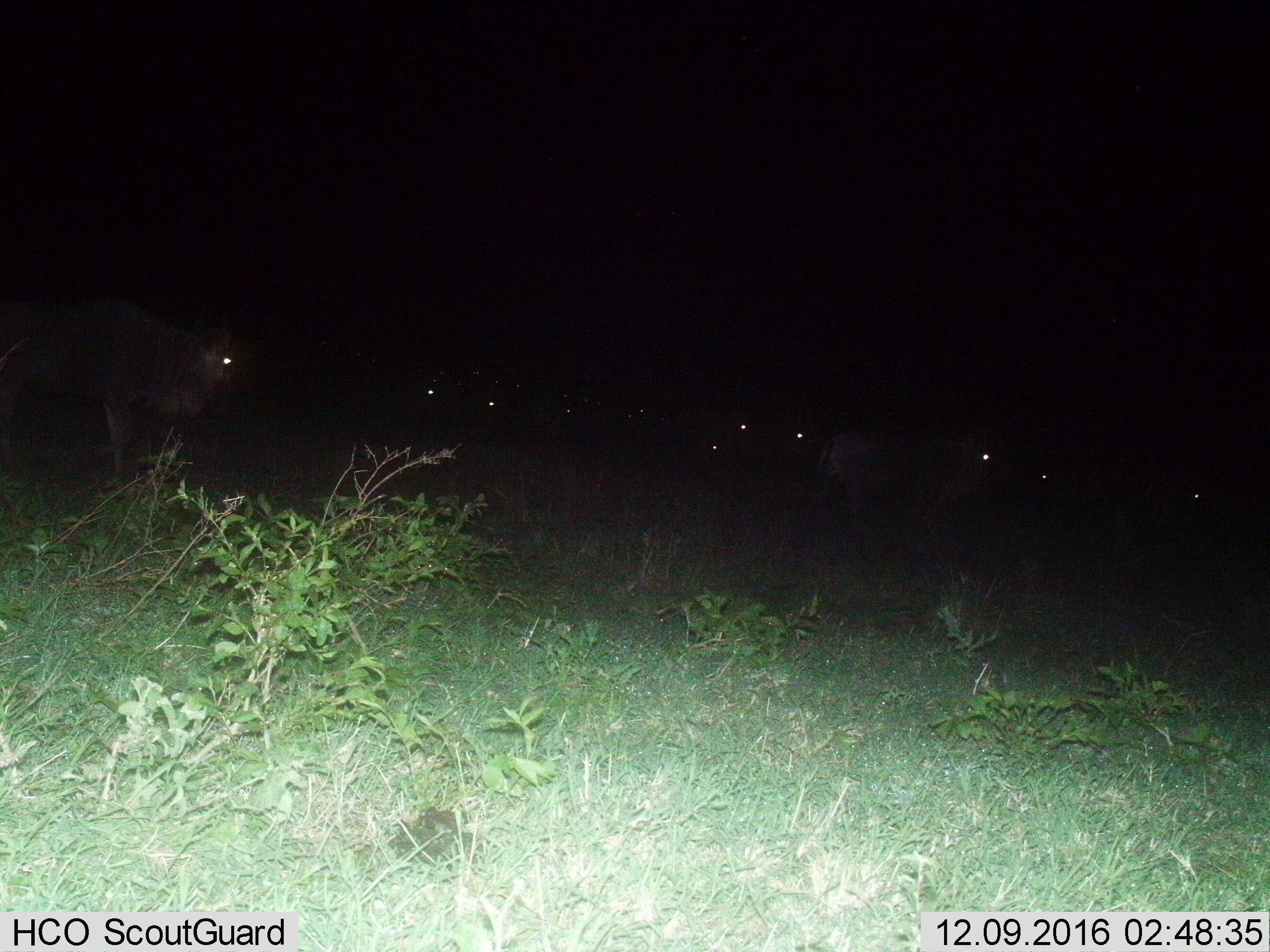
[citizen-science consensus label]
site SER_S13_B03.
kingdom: Animalia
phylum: Chordata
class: Mammalia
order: Artiodactyla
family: Bovidae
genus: Connochaetes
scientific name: Connochaetes taurinus taurinus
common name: blue wildebeest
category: wildebeestblue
Wildebeestblue (blue wildebeest) (Connochaetes taurinus taurinus), count 11-50. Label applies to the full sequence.